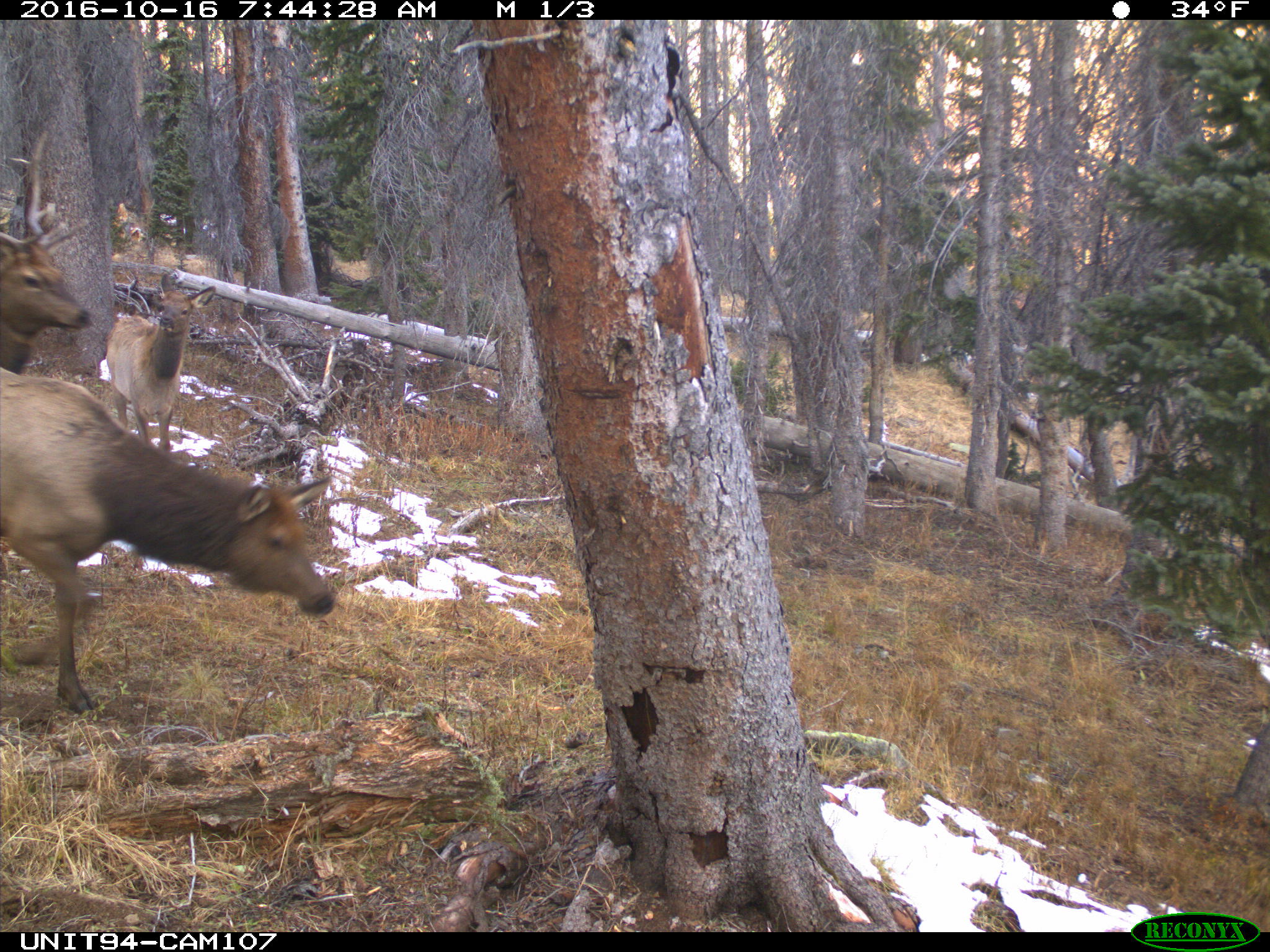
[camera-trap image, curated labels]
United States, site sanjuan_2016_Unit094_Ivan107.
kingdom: Animalia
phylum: Chordata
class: Mammalia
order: Artiodactyla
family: Cervidae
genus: Cervus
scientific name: Cervus elaphus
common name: red deer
Cervus elaphus (red deer).